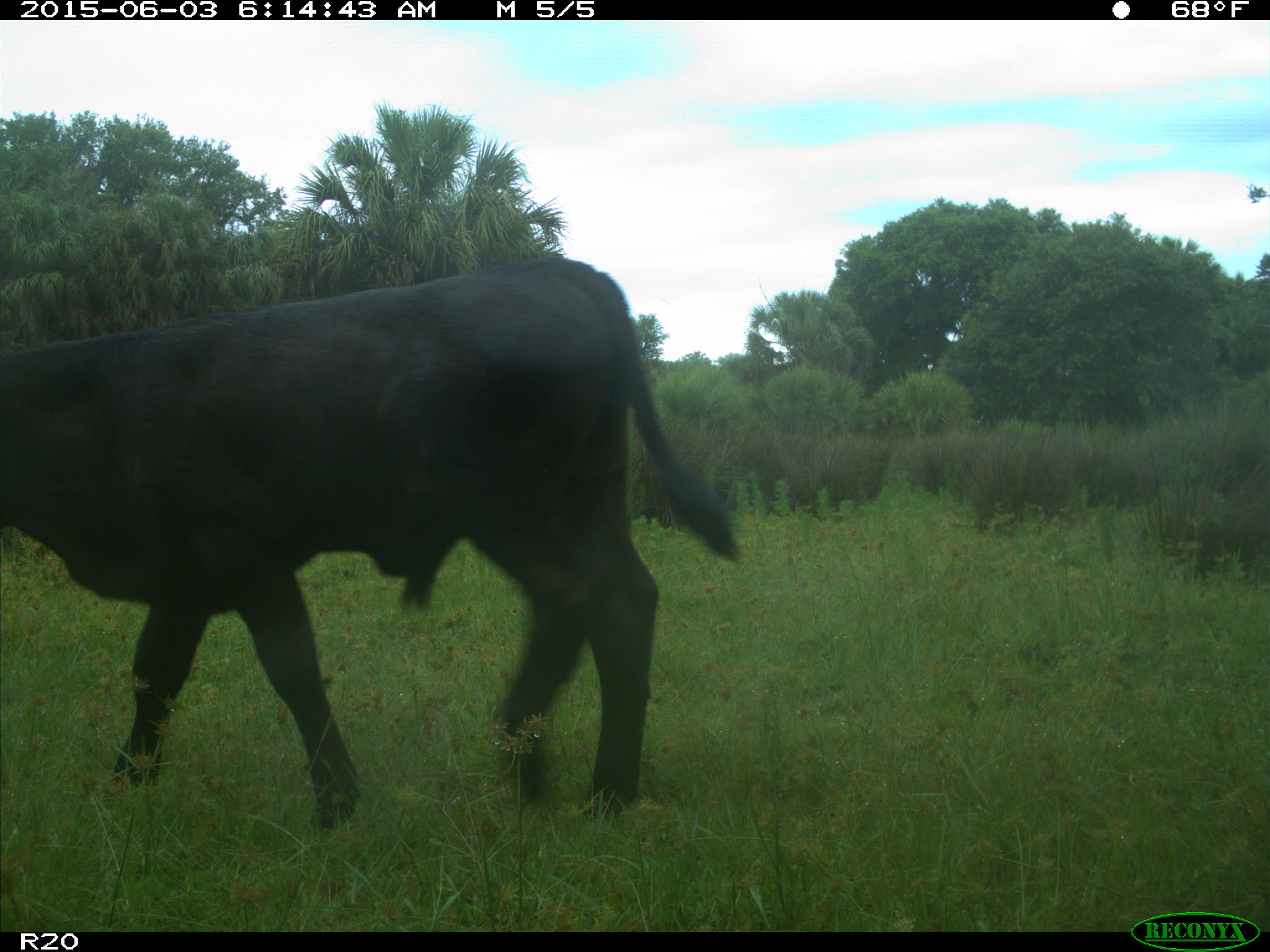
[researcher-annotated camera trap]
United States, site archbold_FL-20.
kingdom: Animalia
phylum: Chordata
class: Mammalia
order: Artiodactyla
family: Bovidae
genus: Bos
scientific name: Bos taurus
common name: domestic cow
Bos taurus (domestic cow).